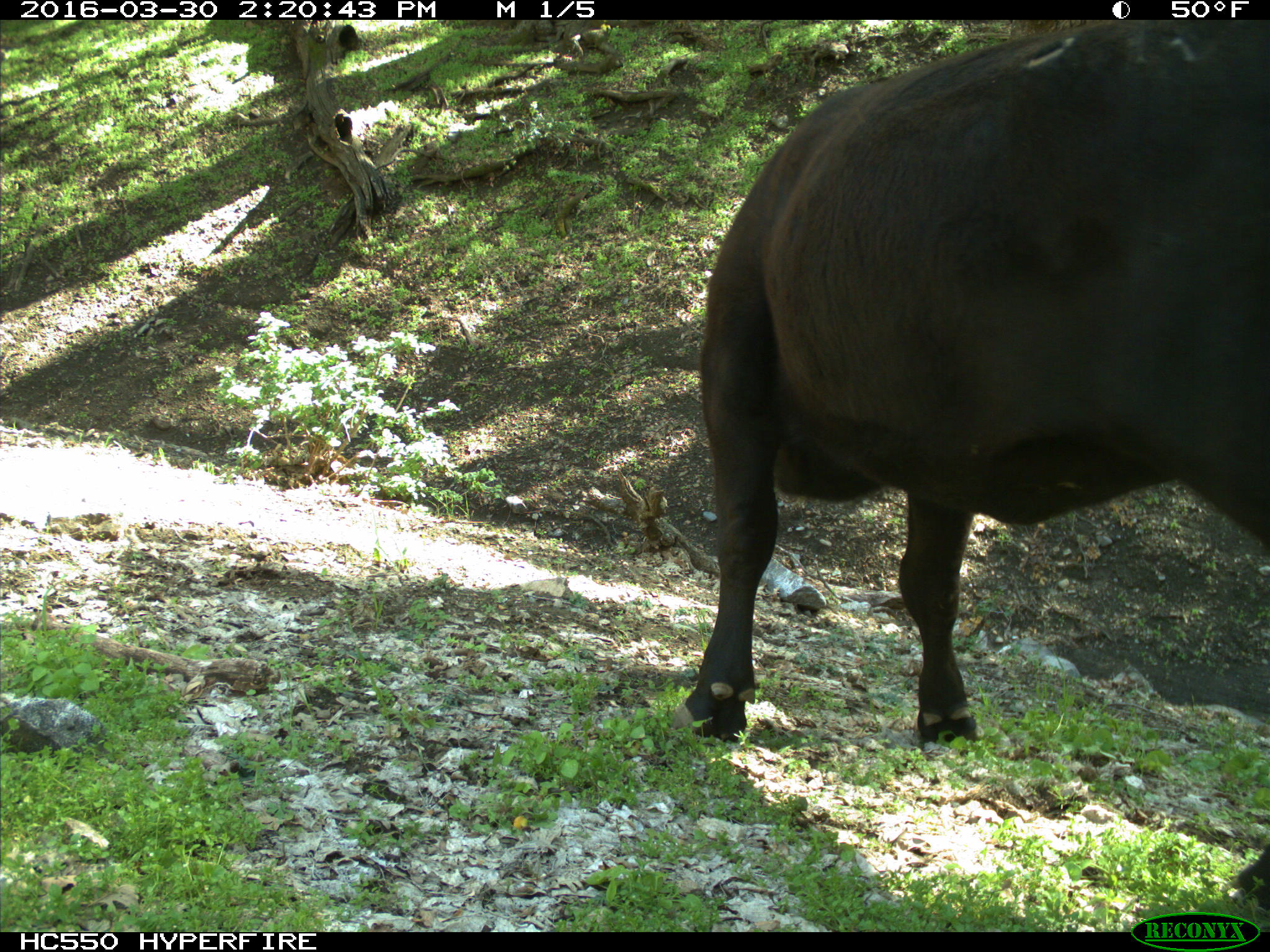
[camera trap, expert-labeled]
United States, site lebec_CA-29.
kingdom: Animalia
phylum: Chordata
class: Mammalia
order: Artiodactyla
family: Bovidae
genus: Bos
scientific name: Bos taurus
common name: domestic cow